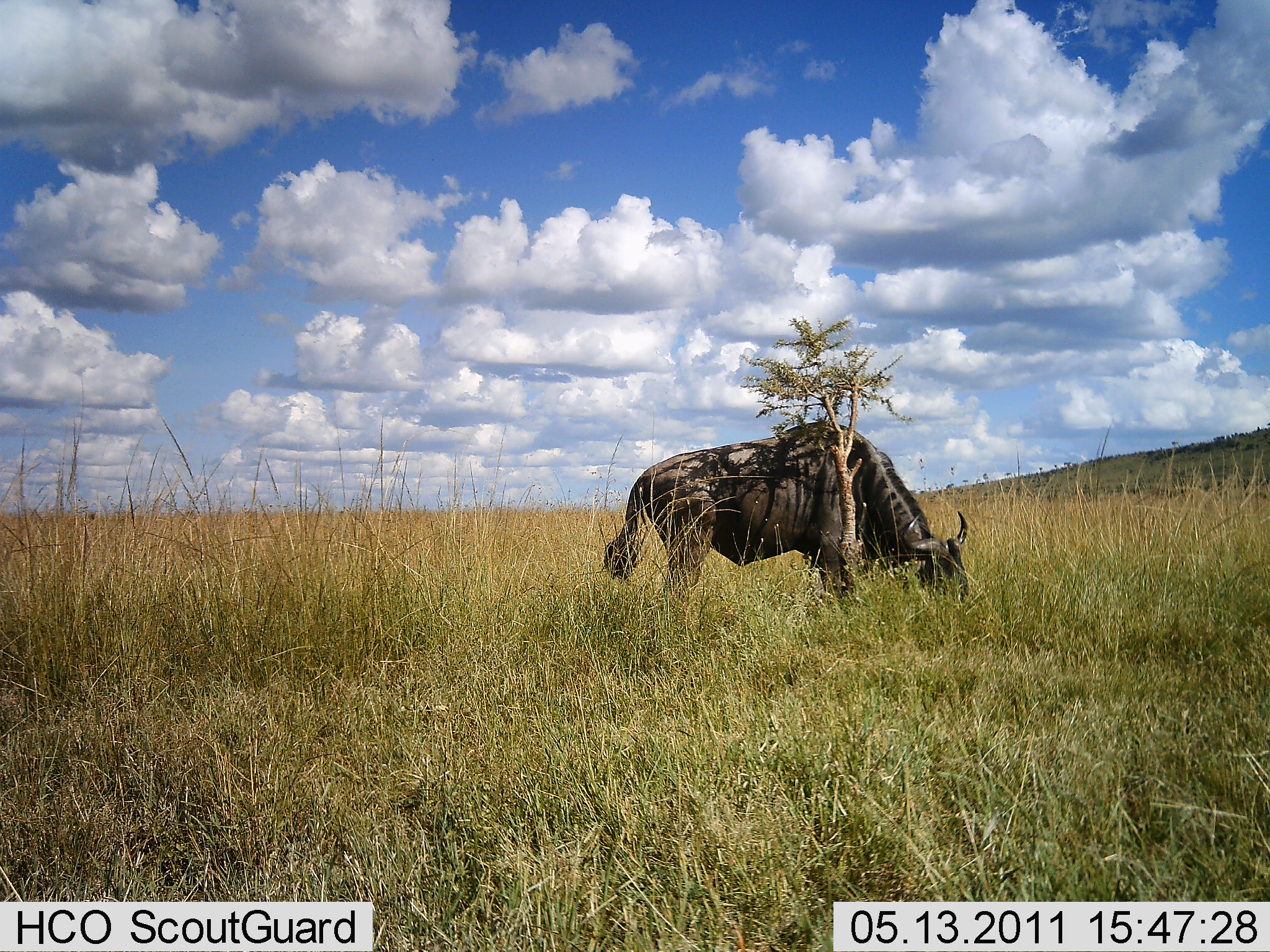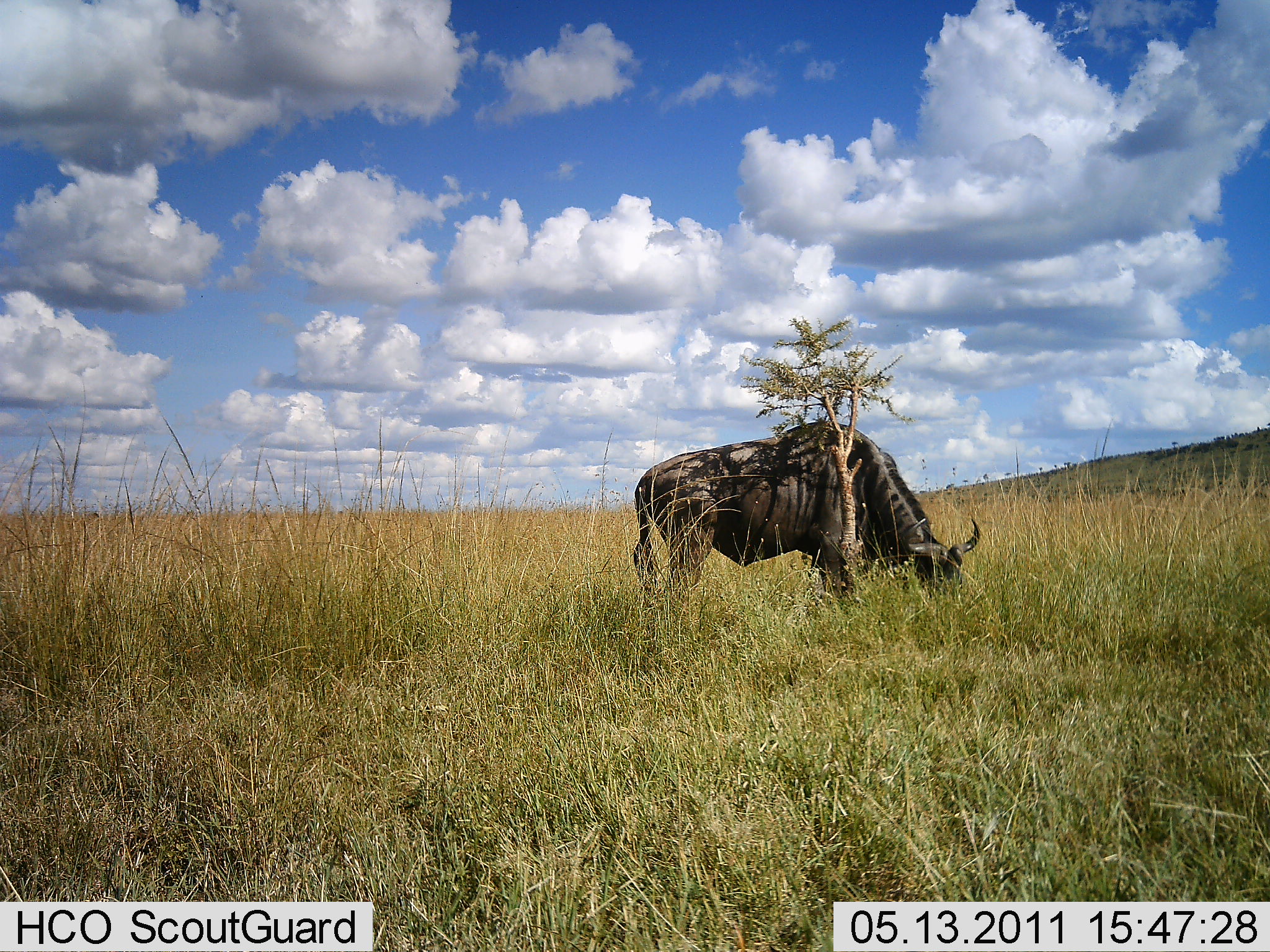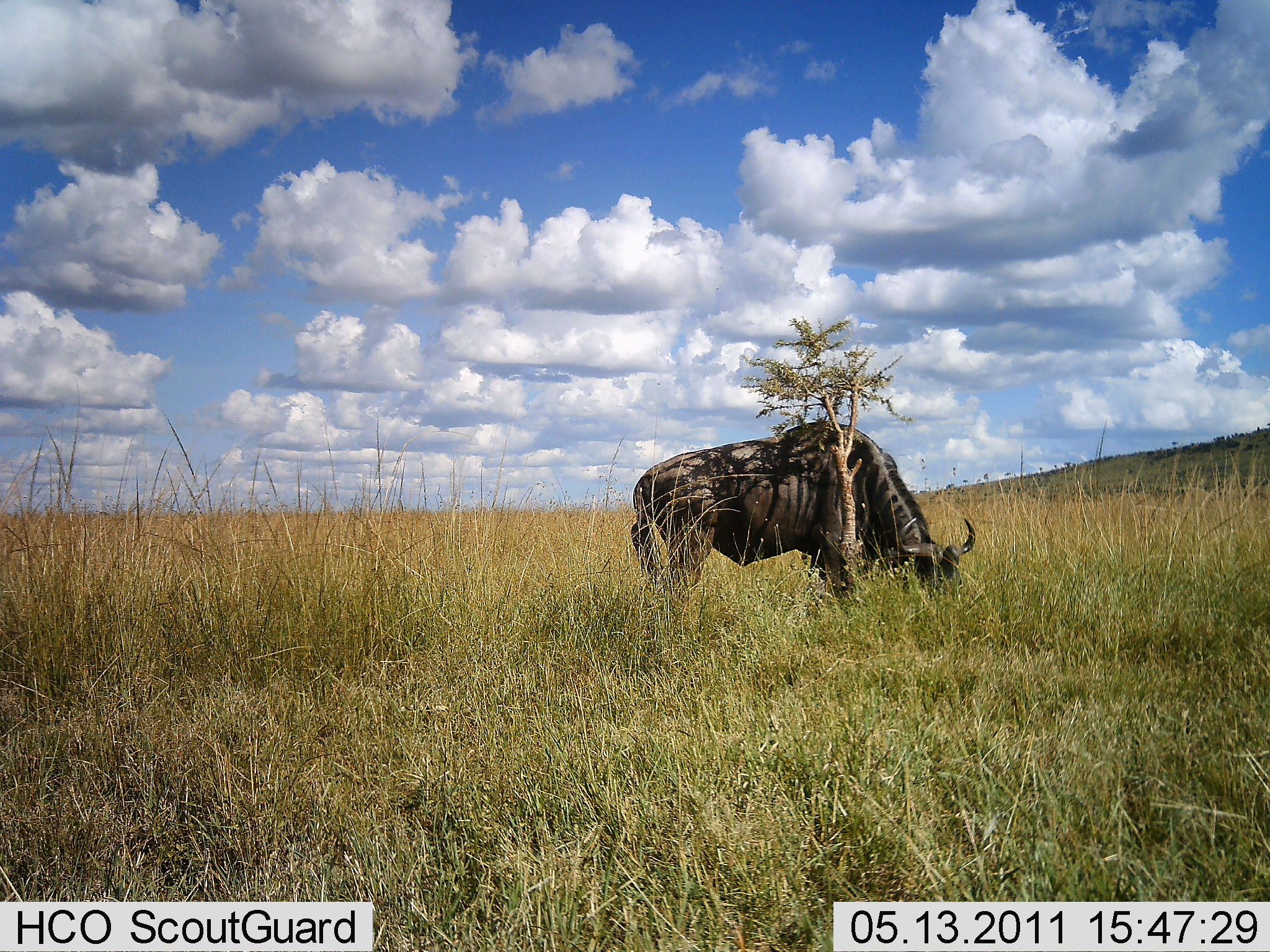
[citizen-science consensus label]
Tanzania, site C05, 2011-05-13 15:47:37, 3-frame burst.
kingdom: Animalia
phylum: Chordata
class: Mammalia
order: Artiodactyla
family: Bovidae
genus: Connochaetes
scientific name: Connochaetes taurinus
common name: blue wildebeest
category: wildebeest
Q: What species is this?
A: Wildebeest (blue wildebeest) (Connochaetes taurinus).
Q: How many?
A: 1.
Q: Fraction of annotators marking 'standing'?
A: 36%.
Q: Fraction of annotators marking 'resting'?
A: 0%.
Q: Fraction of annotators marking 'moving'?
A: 0%.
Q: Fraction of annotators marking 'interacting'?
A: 0%.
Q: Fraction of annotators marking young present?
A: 0%.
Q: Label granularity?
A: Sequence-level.